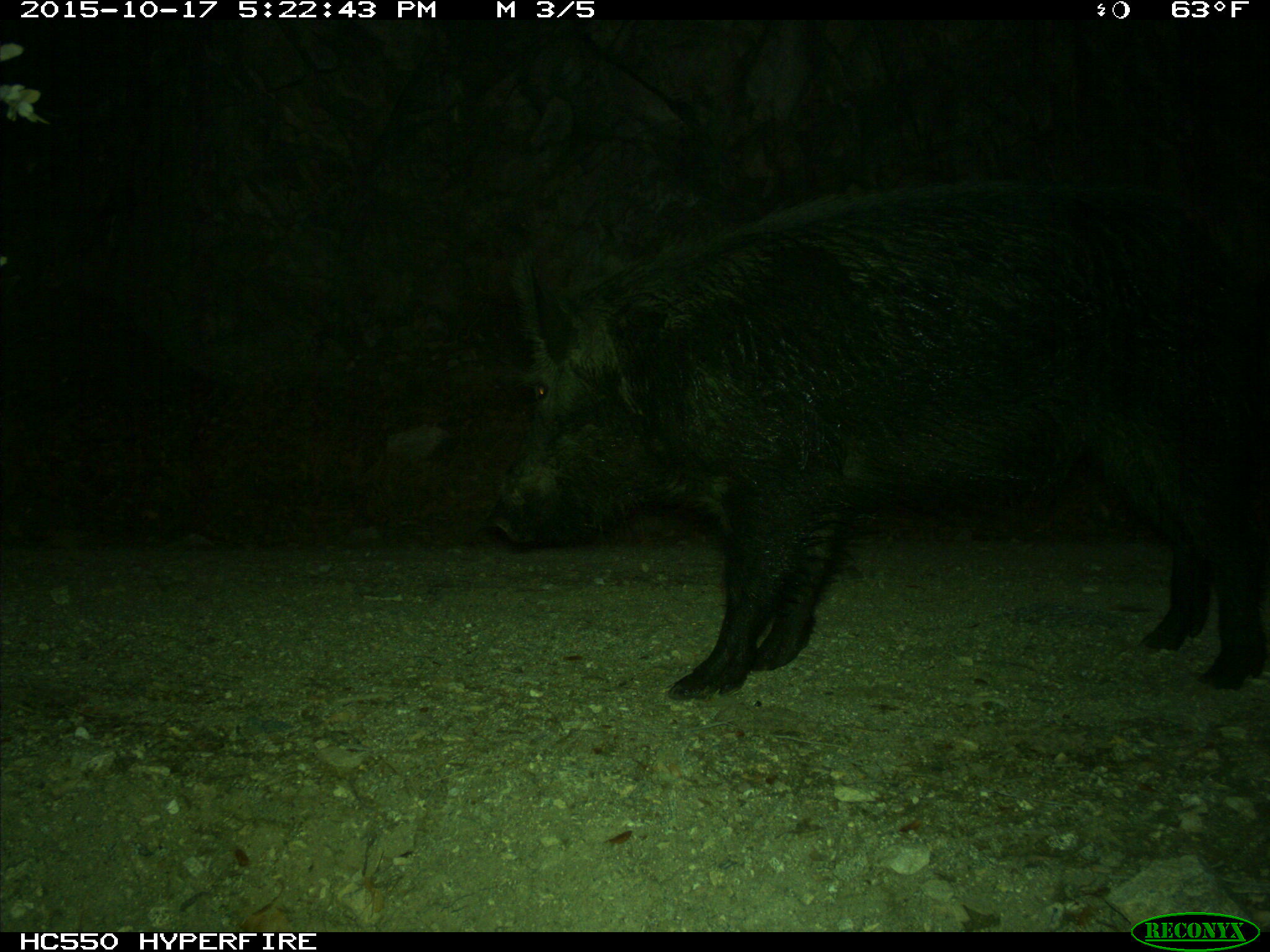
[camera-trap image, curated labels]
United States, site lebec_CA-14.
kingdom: Animalia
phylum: Chordata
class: Mammalia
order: Artiodactyla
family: Suidae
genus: Sus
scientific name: Sus scrofa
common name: wild boar